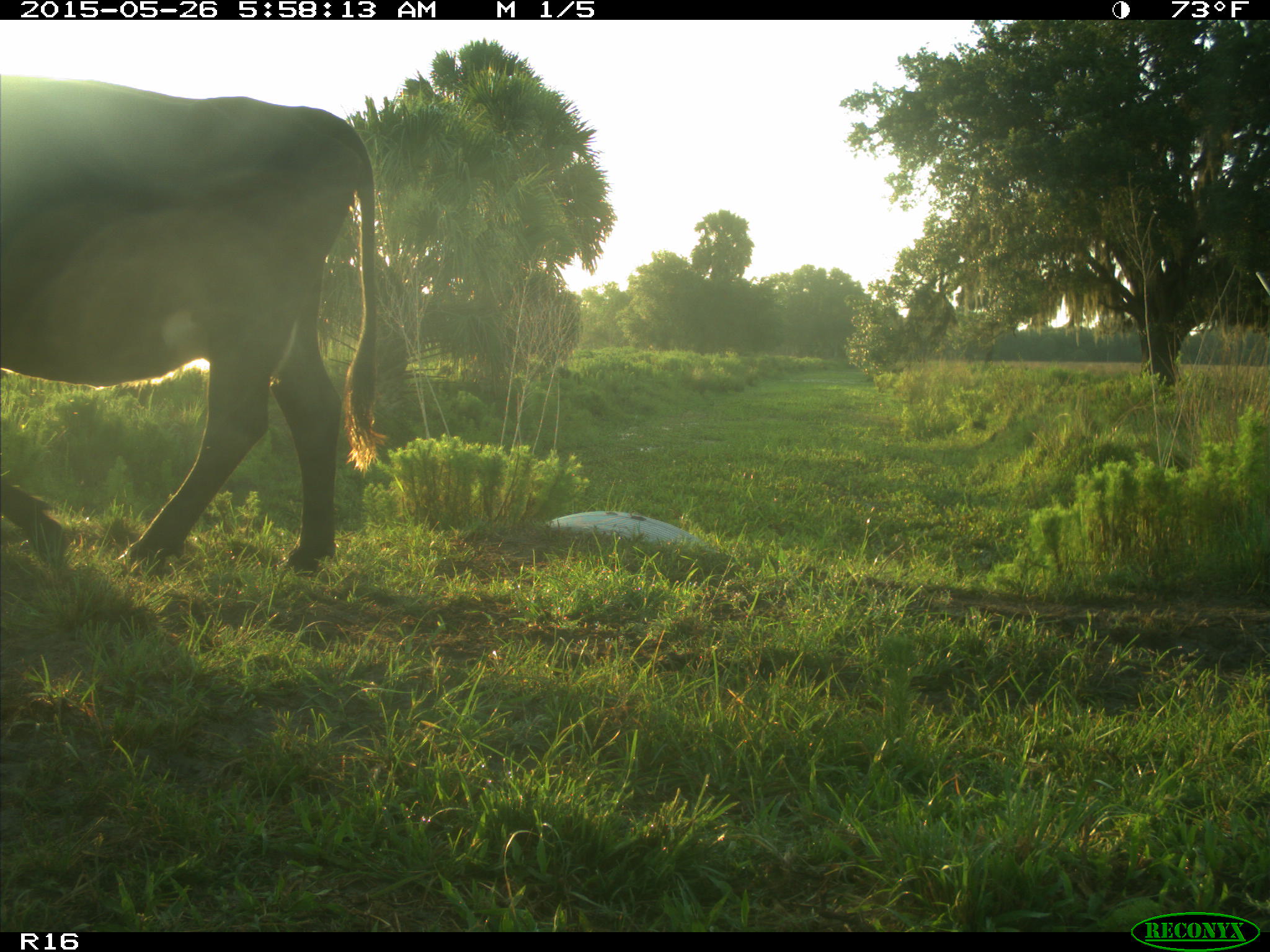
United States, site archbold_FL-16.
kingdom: Animalia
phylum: Chordata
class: Mammalia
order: Artiodactyla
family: Bovidae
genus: Bos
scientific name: Bos taurus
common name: domestic cow